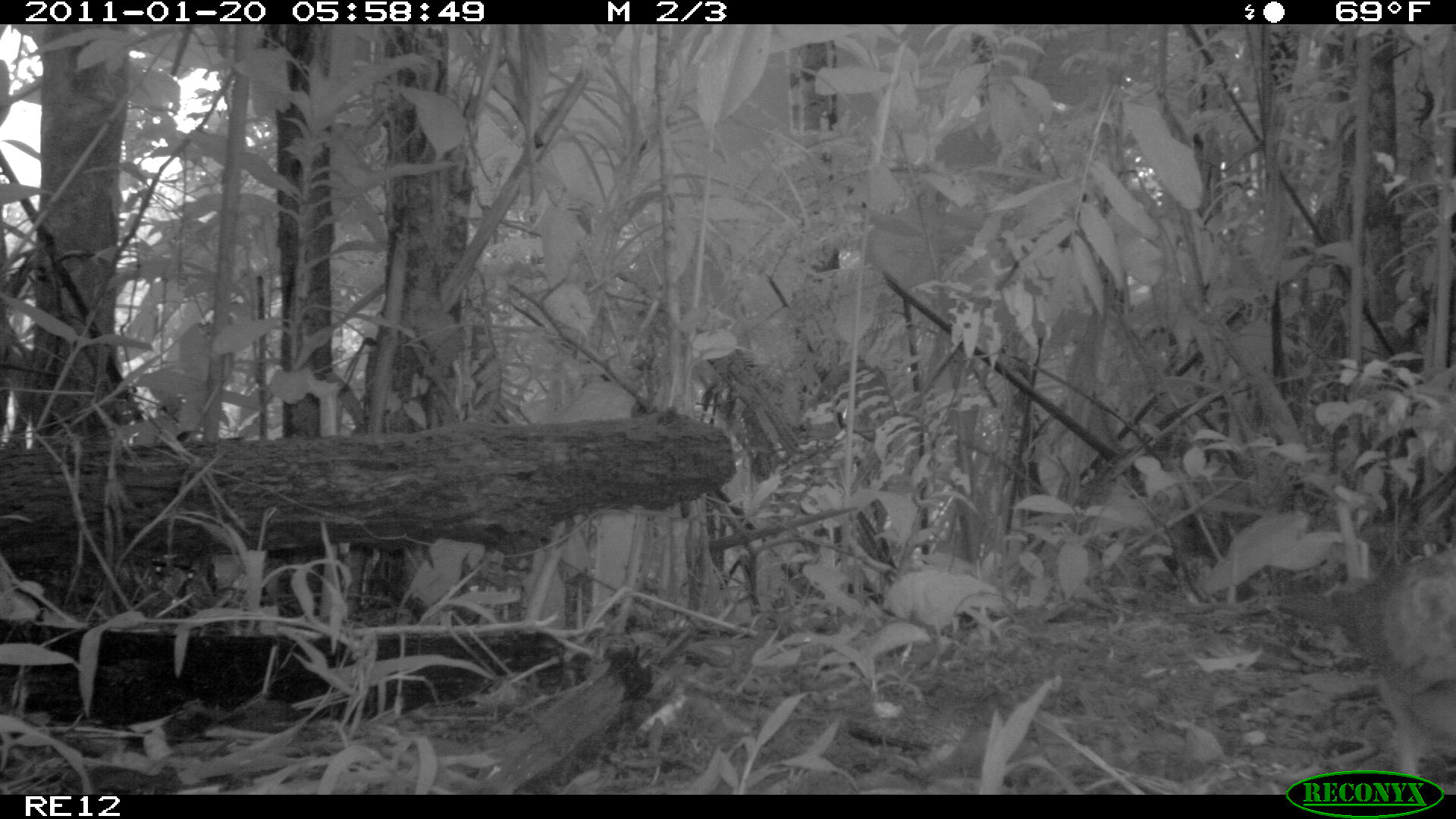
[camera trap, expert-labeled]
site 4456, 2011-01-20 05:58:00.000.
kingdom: Animalia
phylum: Chordata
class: Aves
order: Columbiformes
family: Columbidae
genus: Streptopelia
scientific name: Streptopelia picturata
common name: malagasy turtle dove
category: nesoenas picturata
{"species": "nesoenas picturata (malagasy turtle dove) (Streptopelia picturata)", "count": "1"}